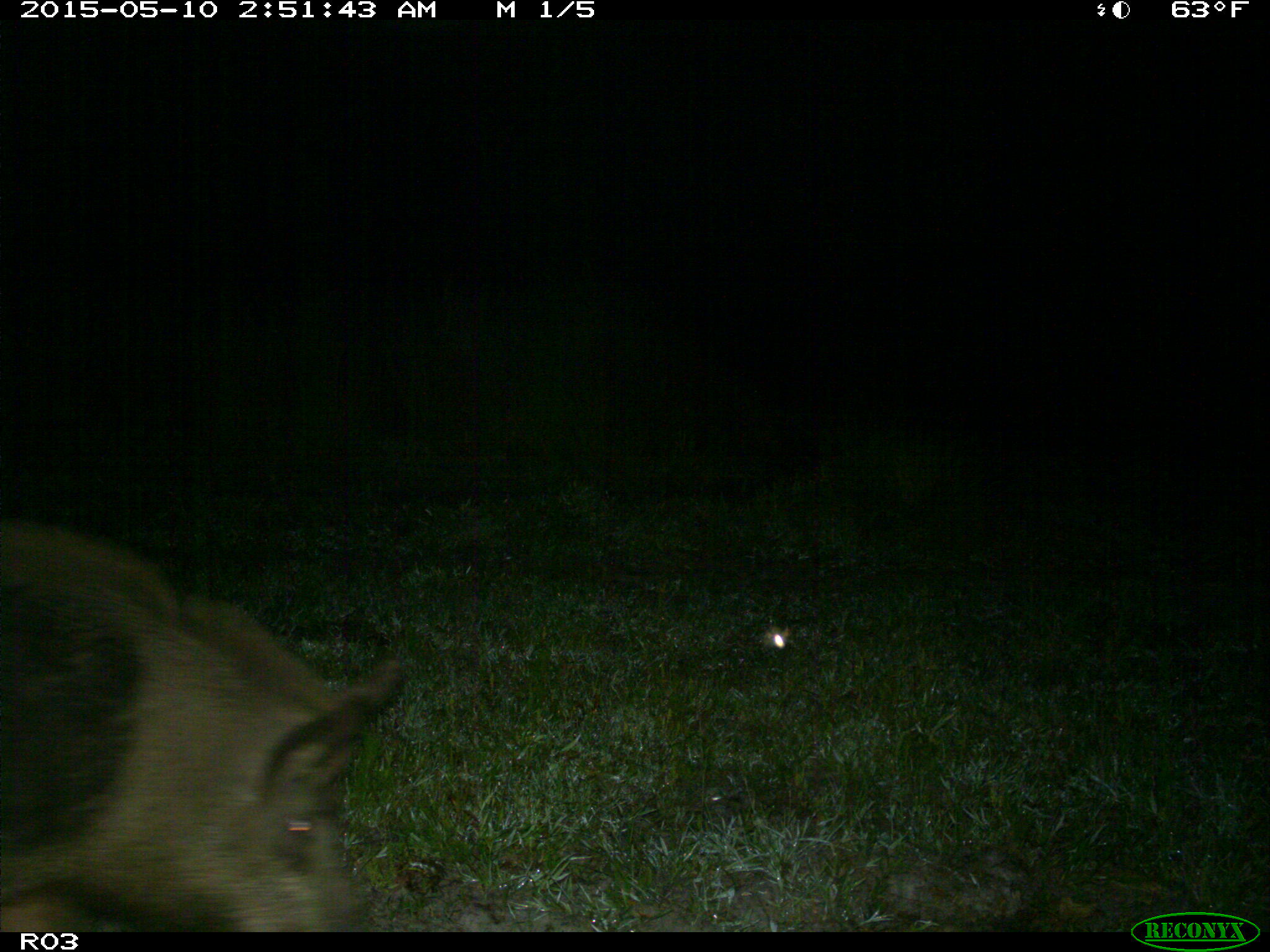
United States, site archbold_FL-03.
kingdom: Animalia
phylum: Chordata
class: Mammalia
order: Artiodactyla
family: Suidae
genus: Sus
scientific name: Sus scrofa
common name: wild boar